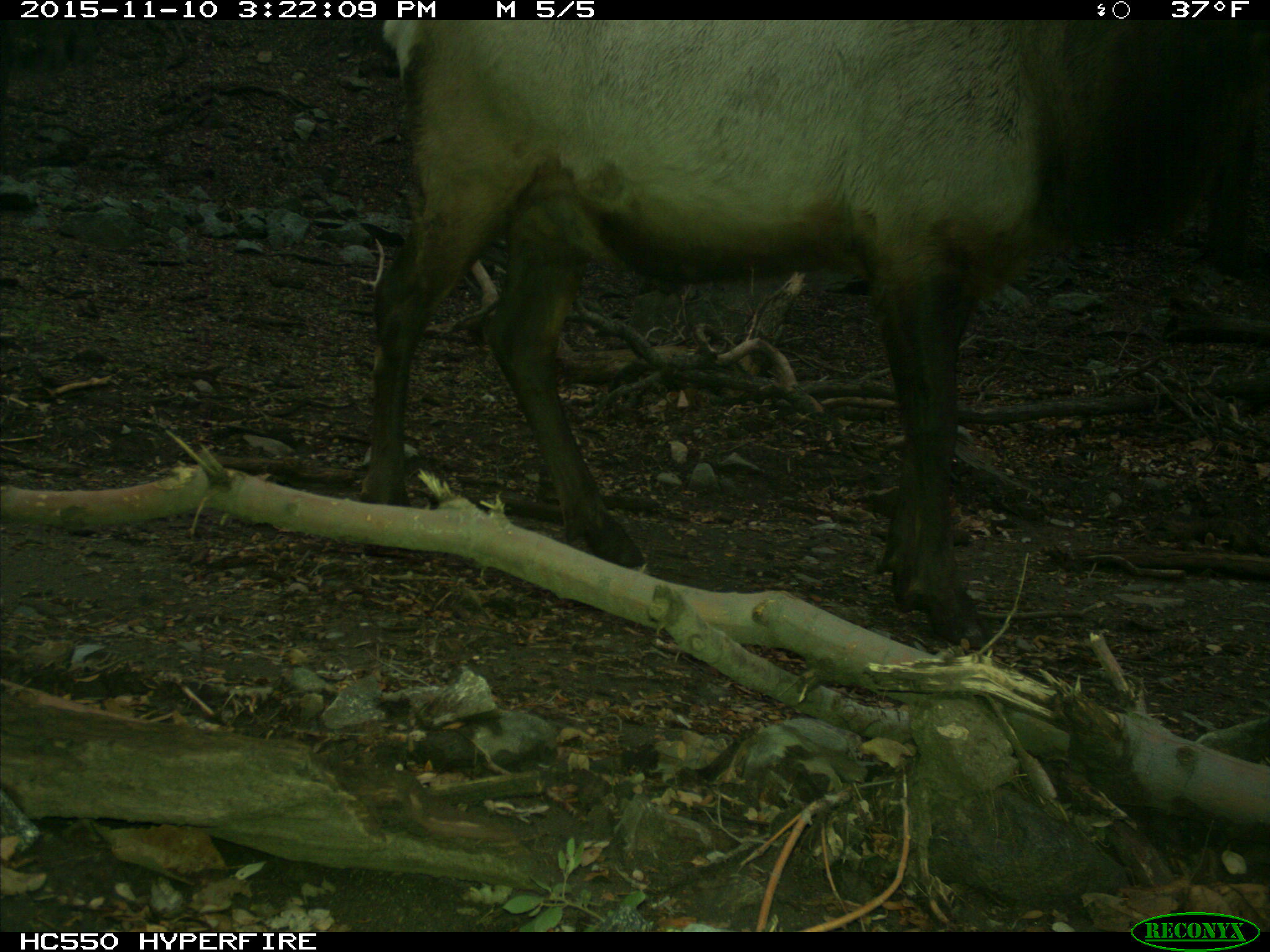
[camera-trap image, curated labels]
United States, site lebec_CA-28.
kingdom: Animalia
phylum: Chordata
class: Mammalia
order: Artiodactyla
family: Cervidae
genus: Cervus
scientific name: Cervus canadensis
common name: elk